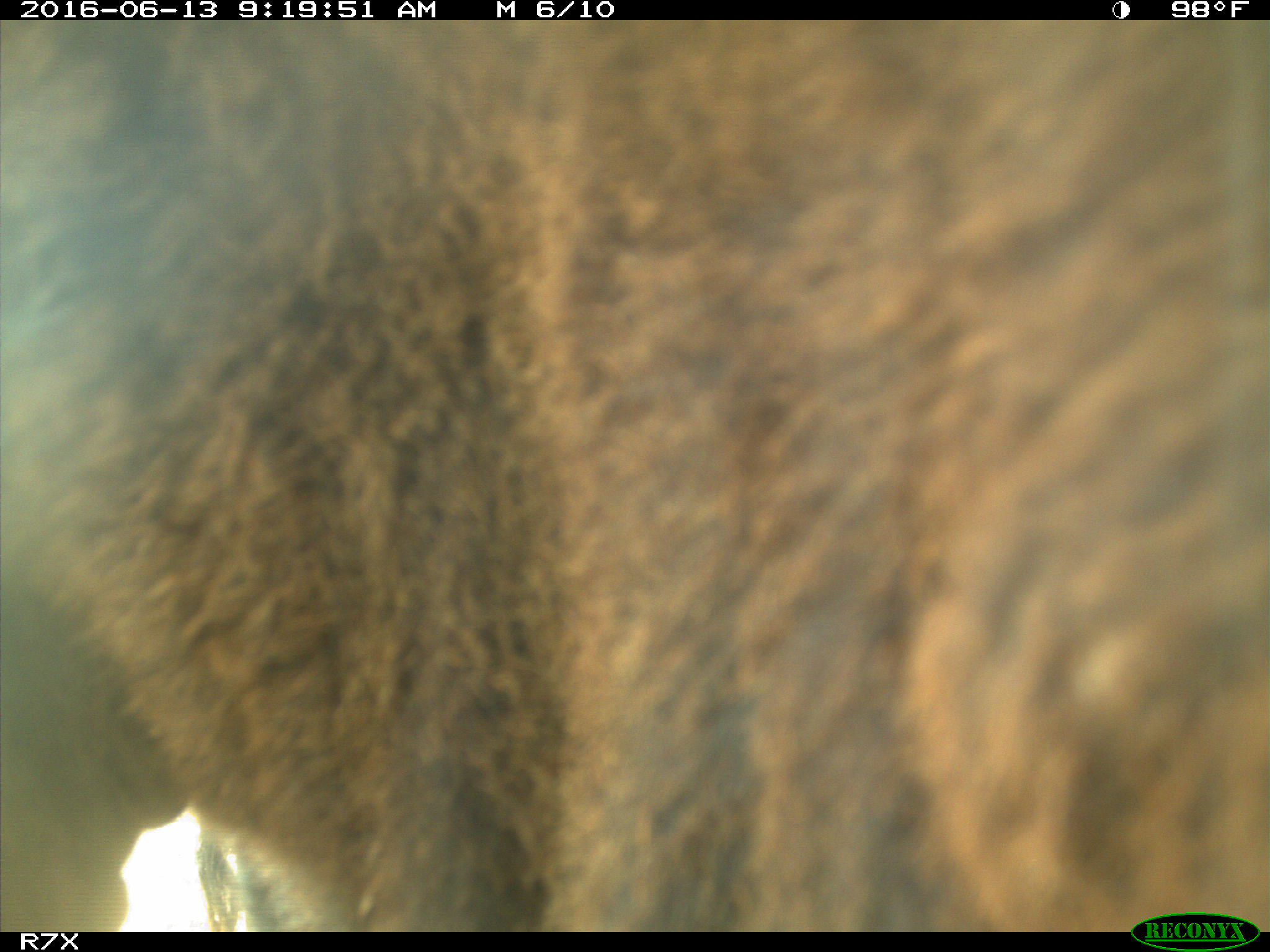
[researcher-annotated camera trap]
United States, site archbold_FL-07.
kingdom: Animalia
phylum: Chordata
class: Mammalia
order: Artiodactyla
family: Bovidae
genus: Bos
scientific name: Bos taurus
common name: domestic cow